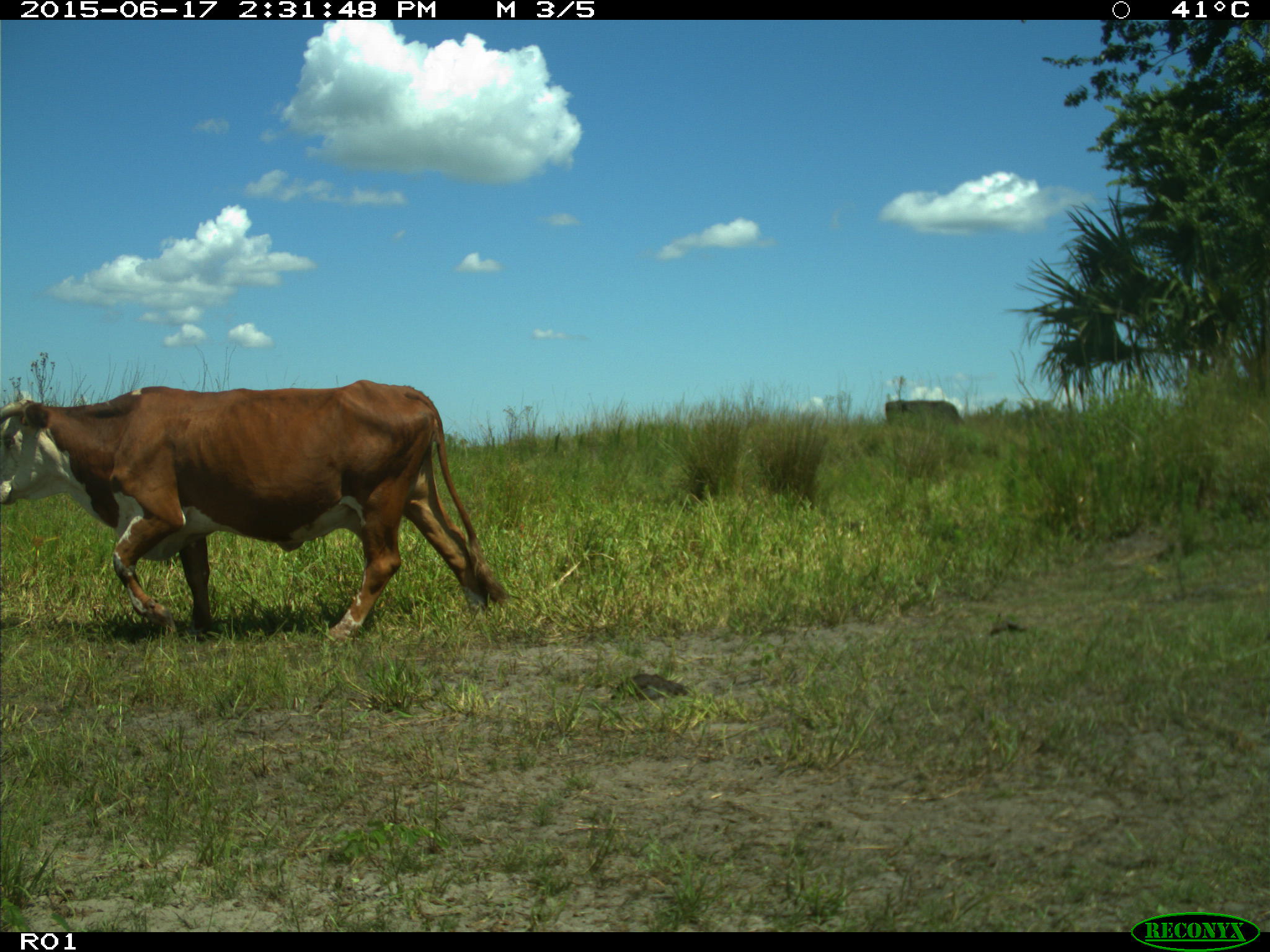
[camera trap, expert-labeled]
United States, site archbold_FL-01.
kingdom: Animalia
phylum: Chordata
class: Mammalia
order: Artiodactyla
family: Bovidae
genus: Bos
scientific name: Bos taurus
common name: domestic cow